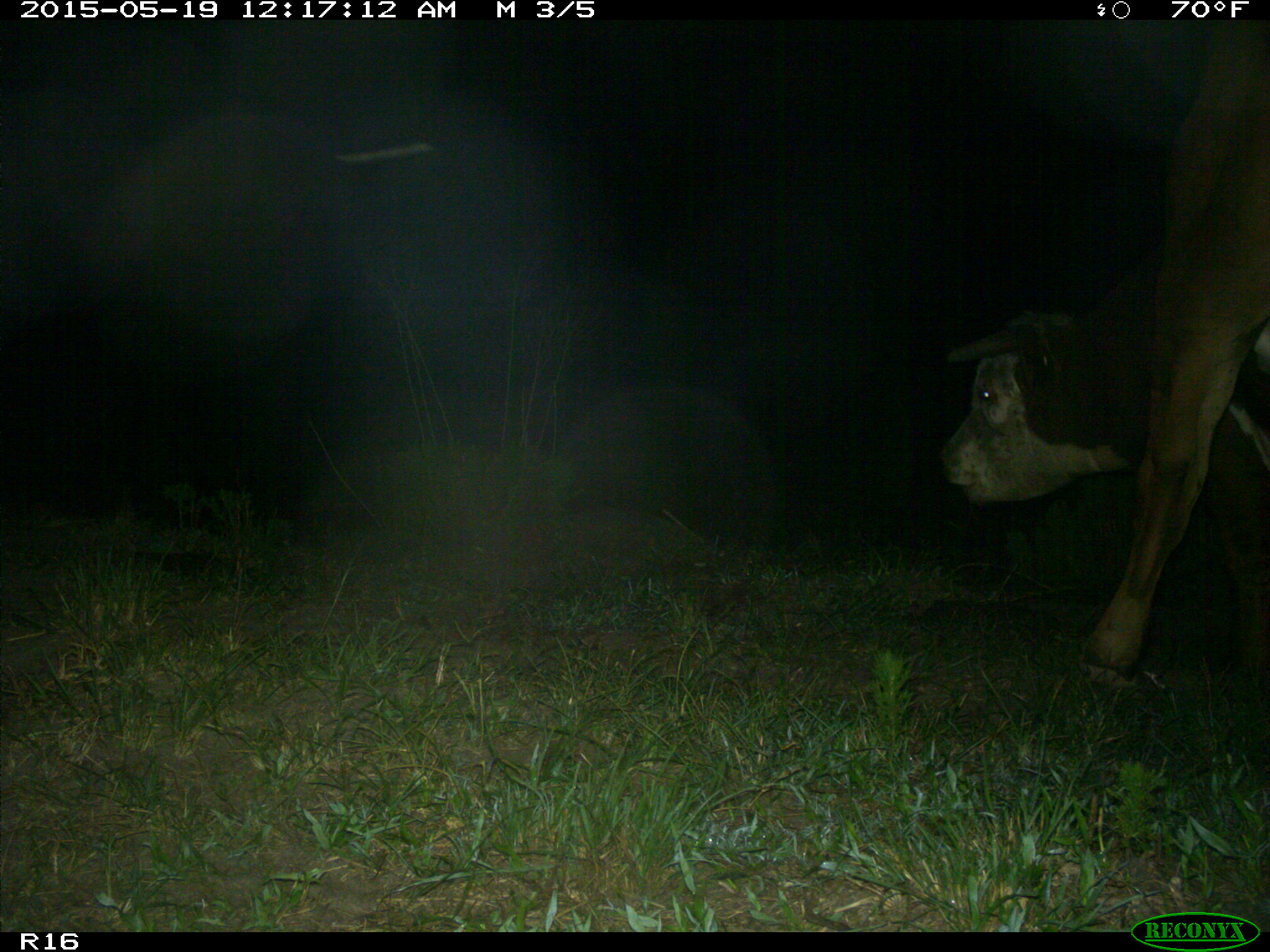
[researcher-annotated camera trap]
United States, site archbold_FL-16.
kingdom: Animalia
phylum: Chordata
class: Mammalia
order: Artiodactyla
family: Bovidae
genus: Bos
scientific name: Bos taurus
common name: domestic cow